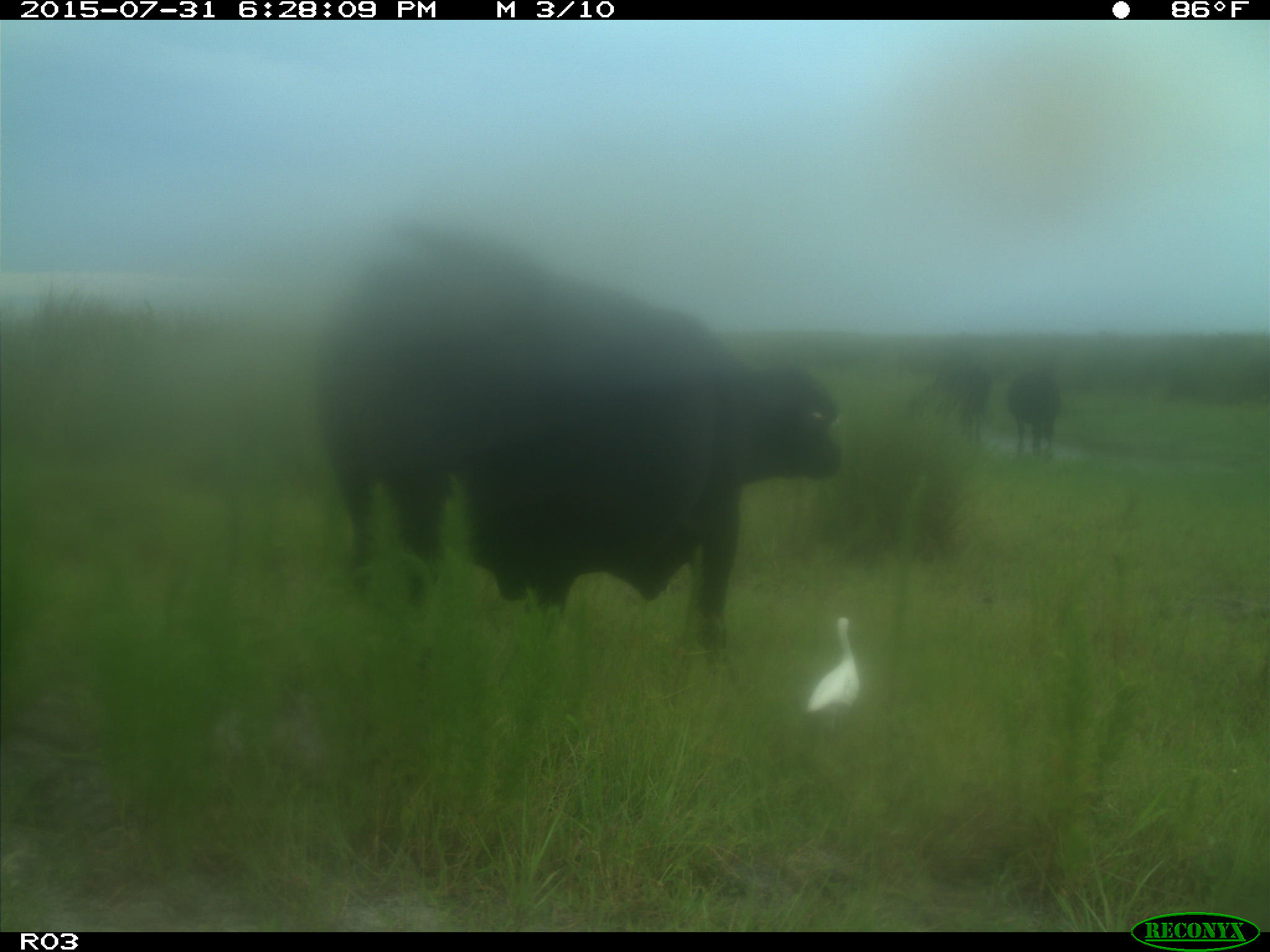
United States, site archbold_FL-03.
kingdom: Animalia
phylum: Chordata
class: Mammalia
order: Artiodactyla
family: Bovidae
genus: Bos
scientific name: Bos taurus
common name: domestic cow